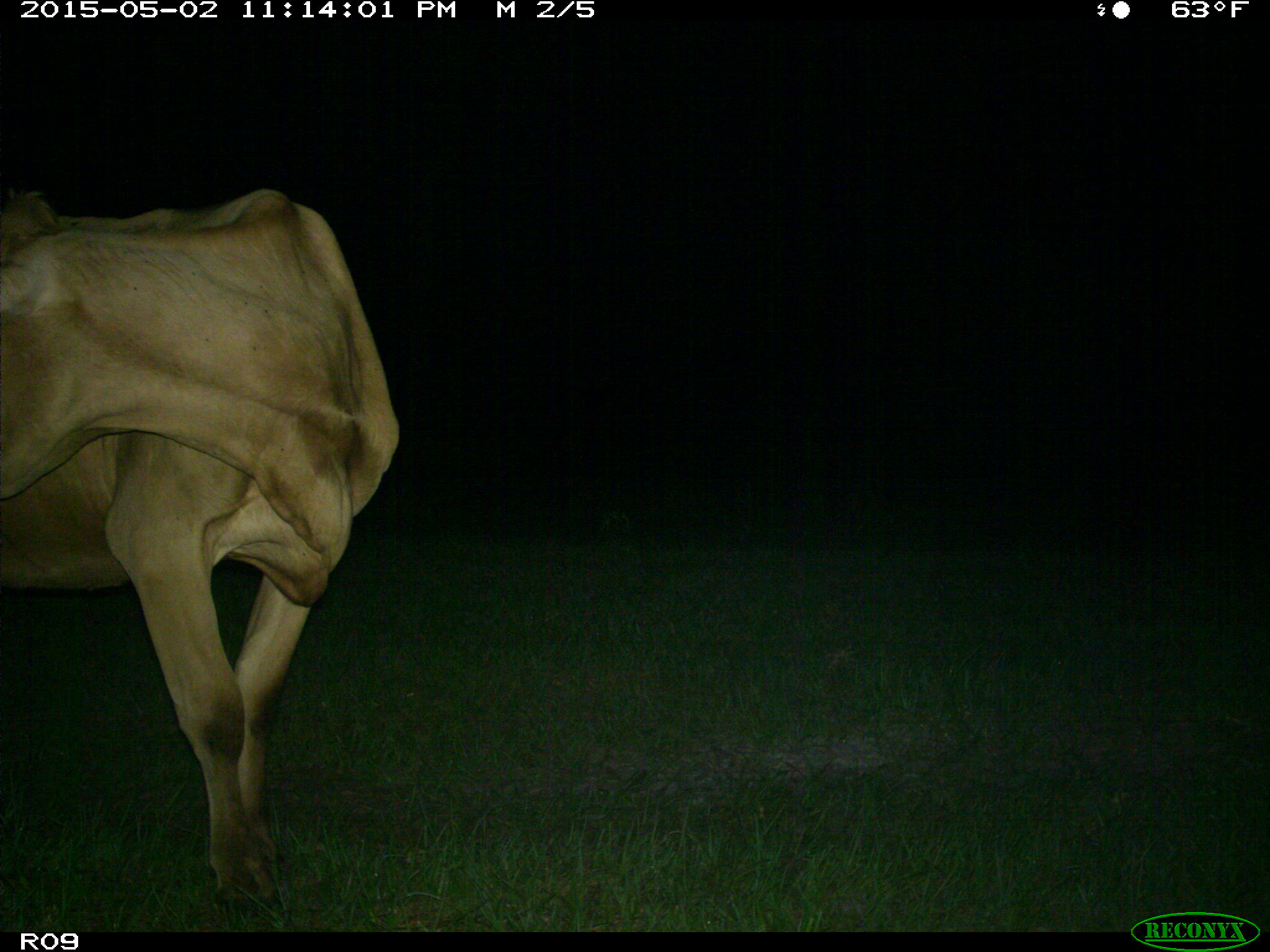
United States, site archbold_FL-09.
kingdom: Animalia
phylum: Chordata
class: Mammalia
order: Artiodactyla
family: Bovidae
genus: Bos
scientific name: Bos taurus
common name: domestic cow